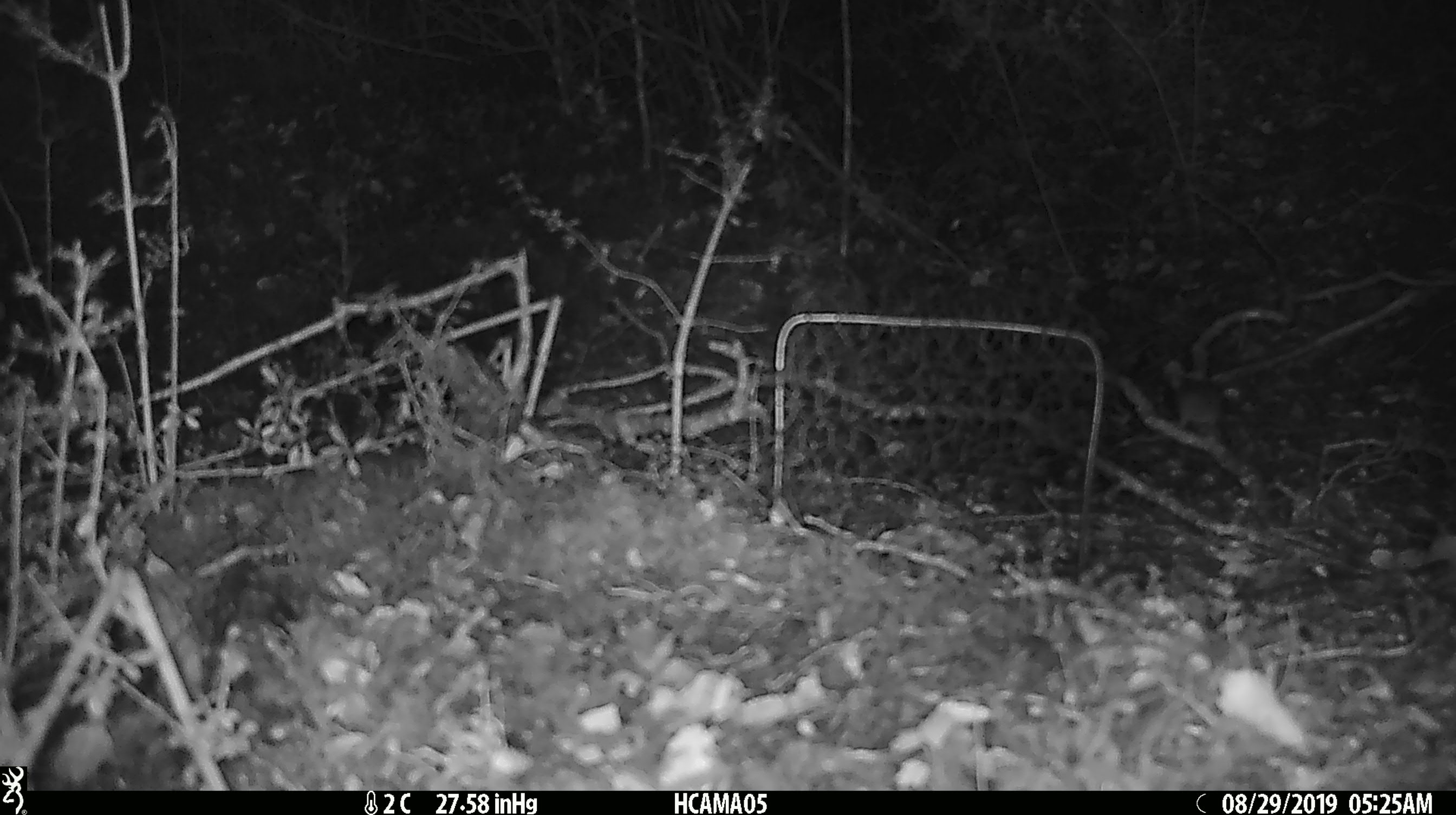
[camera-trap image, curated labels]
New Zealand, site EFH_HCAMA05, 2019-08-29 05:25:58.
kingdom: Animalia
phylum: Chordata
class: Mammalia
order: Rodentia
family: Muridae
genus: Mus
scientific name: Mus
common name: mouse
Mouse (Mus).